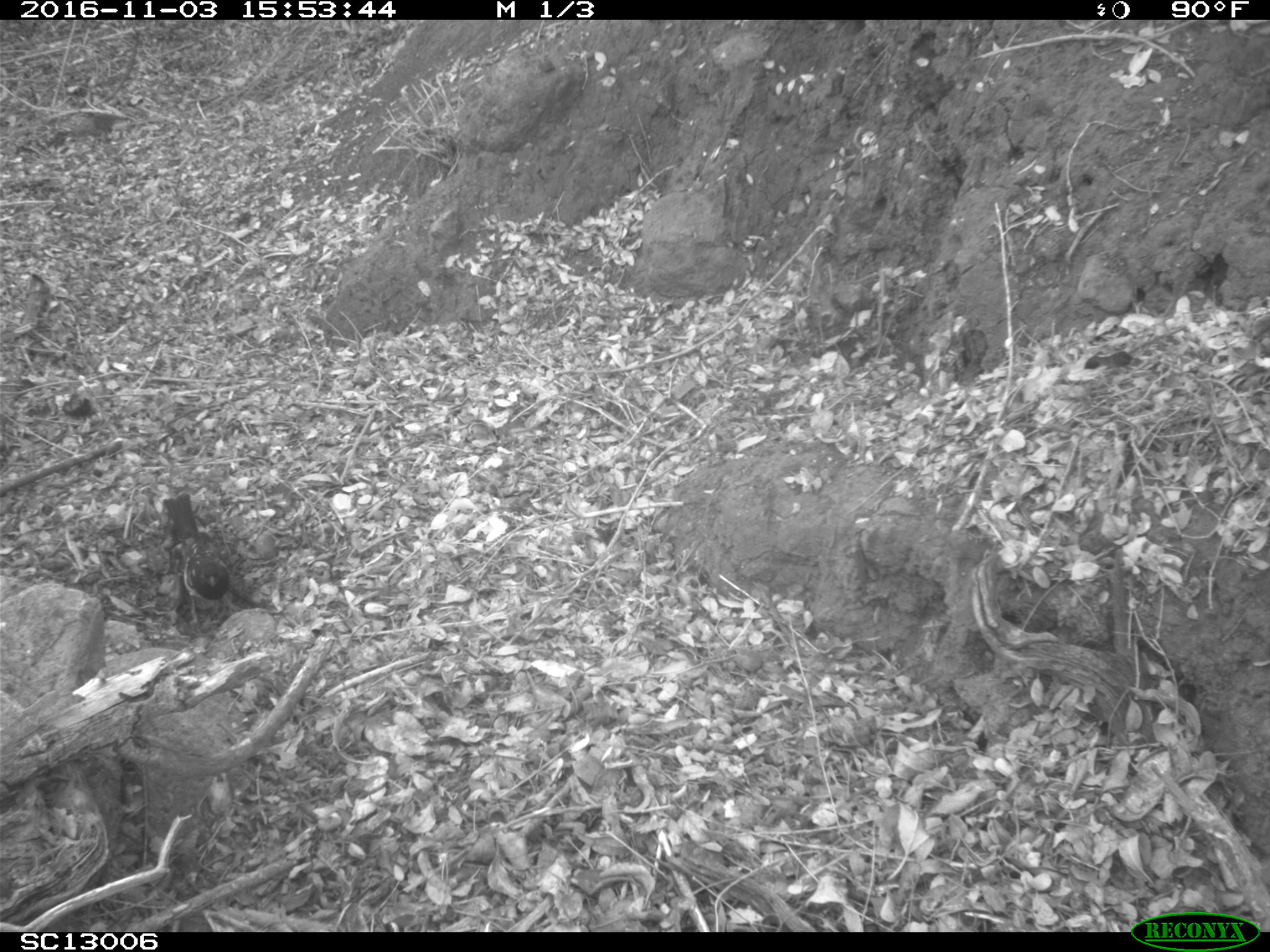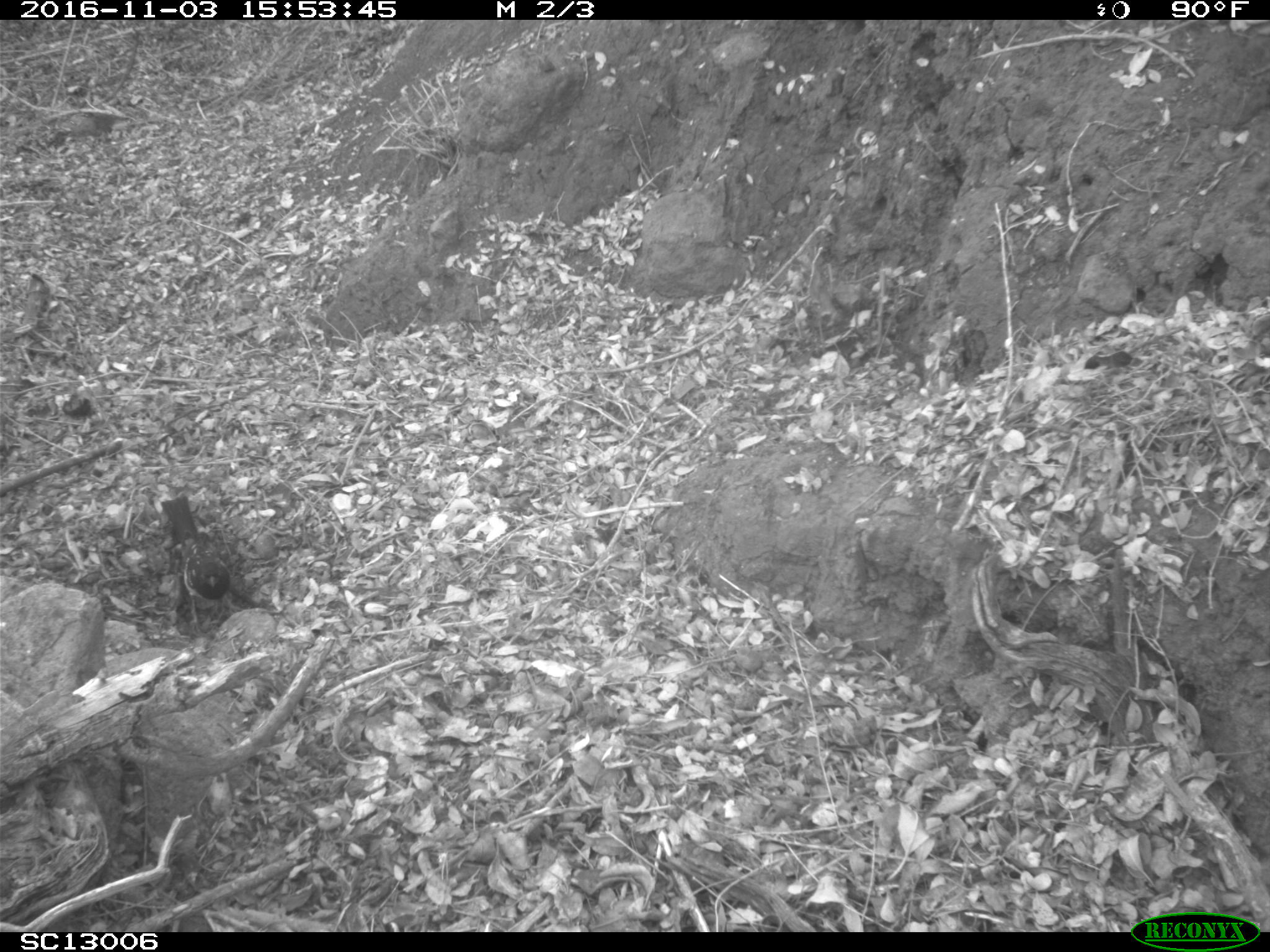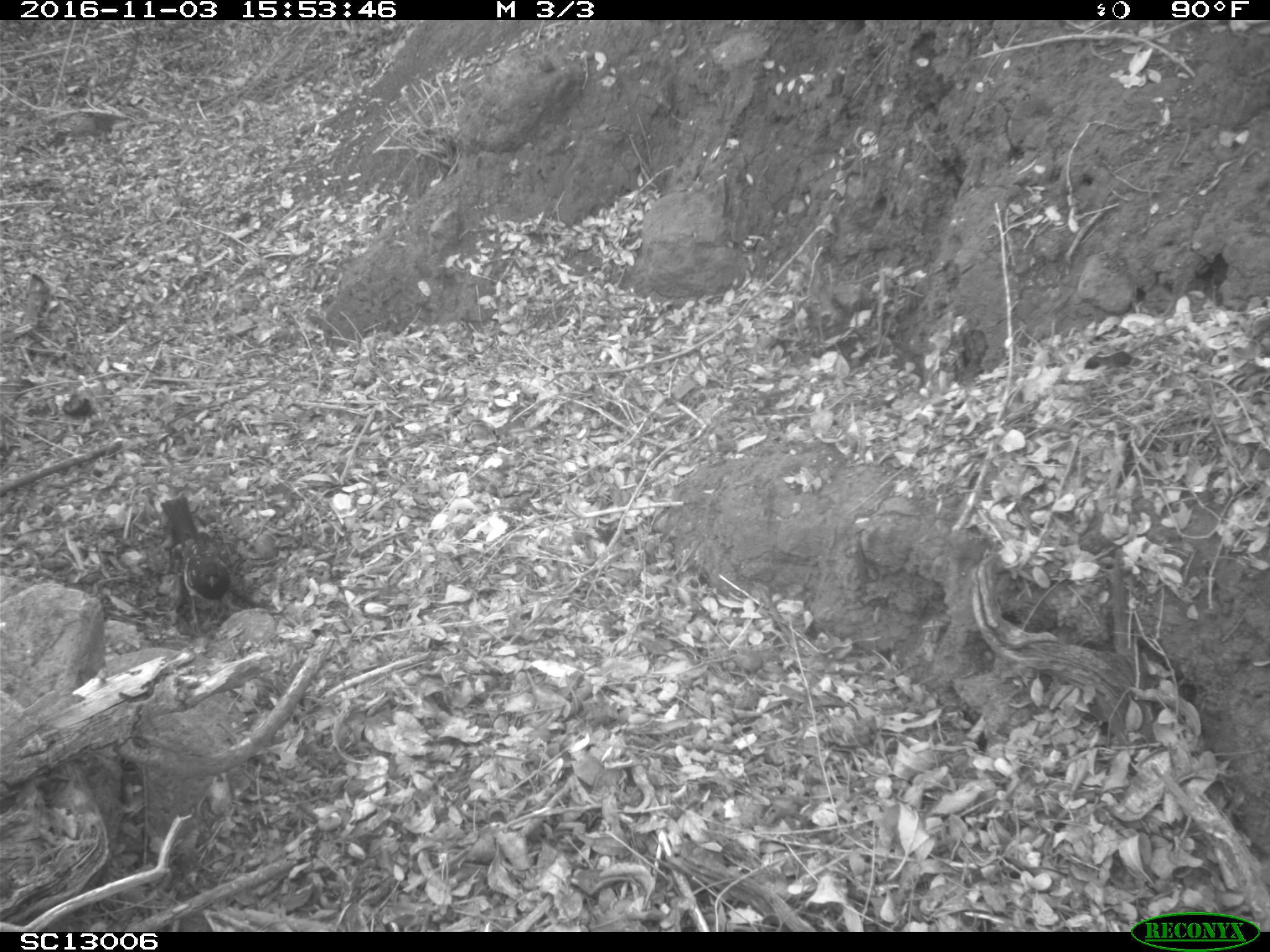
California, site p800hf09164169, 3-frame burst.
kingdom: Animalia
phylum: Chordata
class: Aves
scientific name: Aves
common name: bird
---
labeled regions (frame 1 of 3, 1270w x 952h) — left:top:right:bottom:
bird: 161:491:239:631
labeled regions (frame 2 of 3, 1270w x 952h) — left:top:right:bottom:
bird: 160:496:230:635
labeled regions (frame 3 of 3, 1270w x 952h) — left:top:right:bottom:
bird: 158:496:232:637